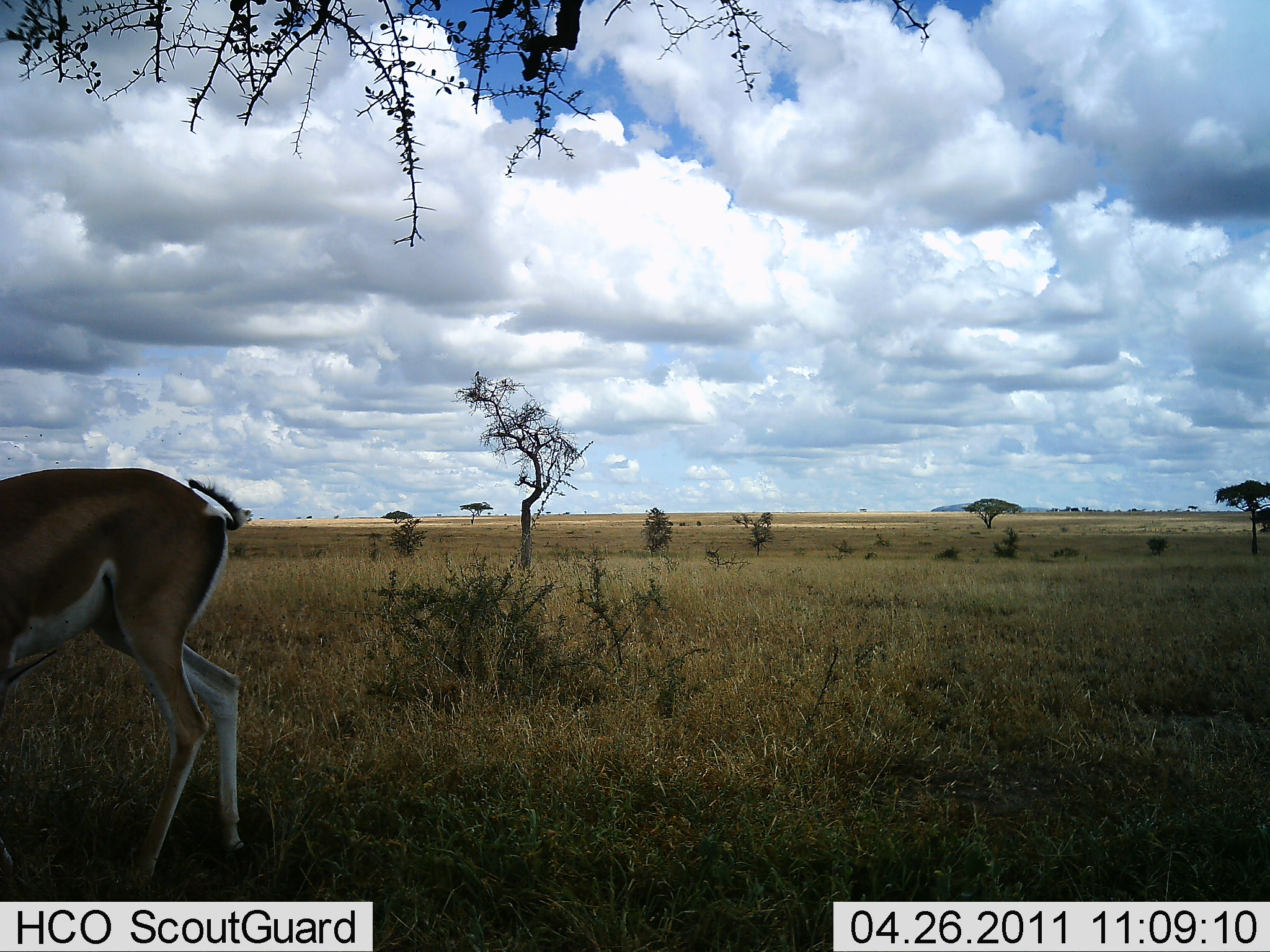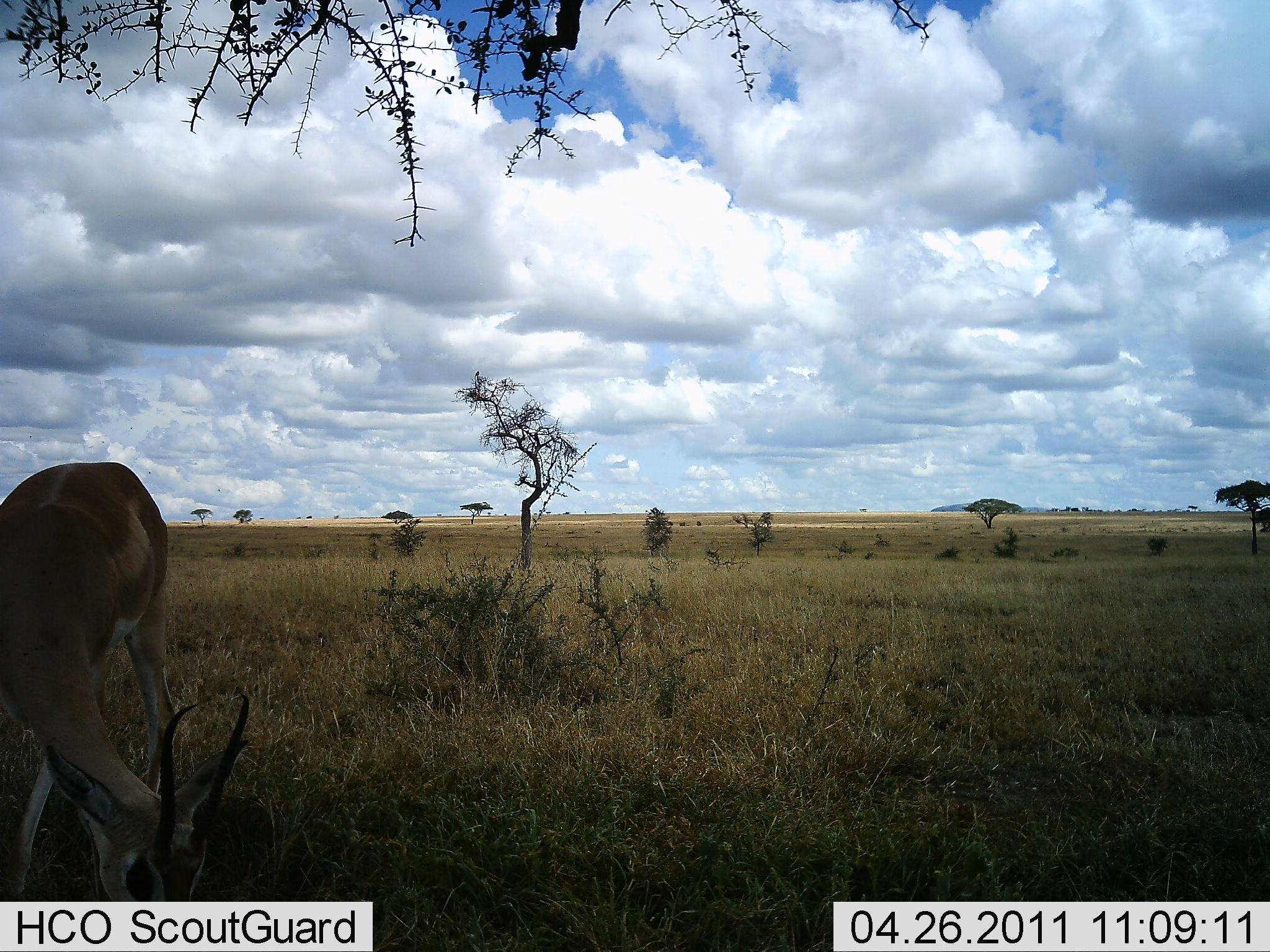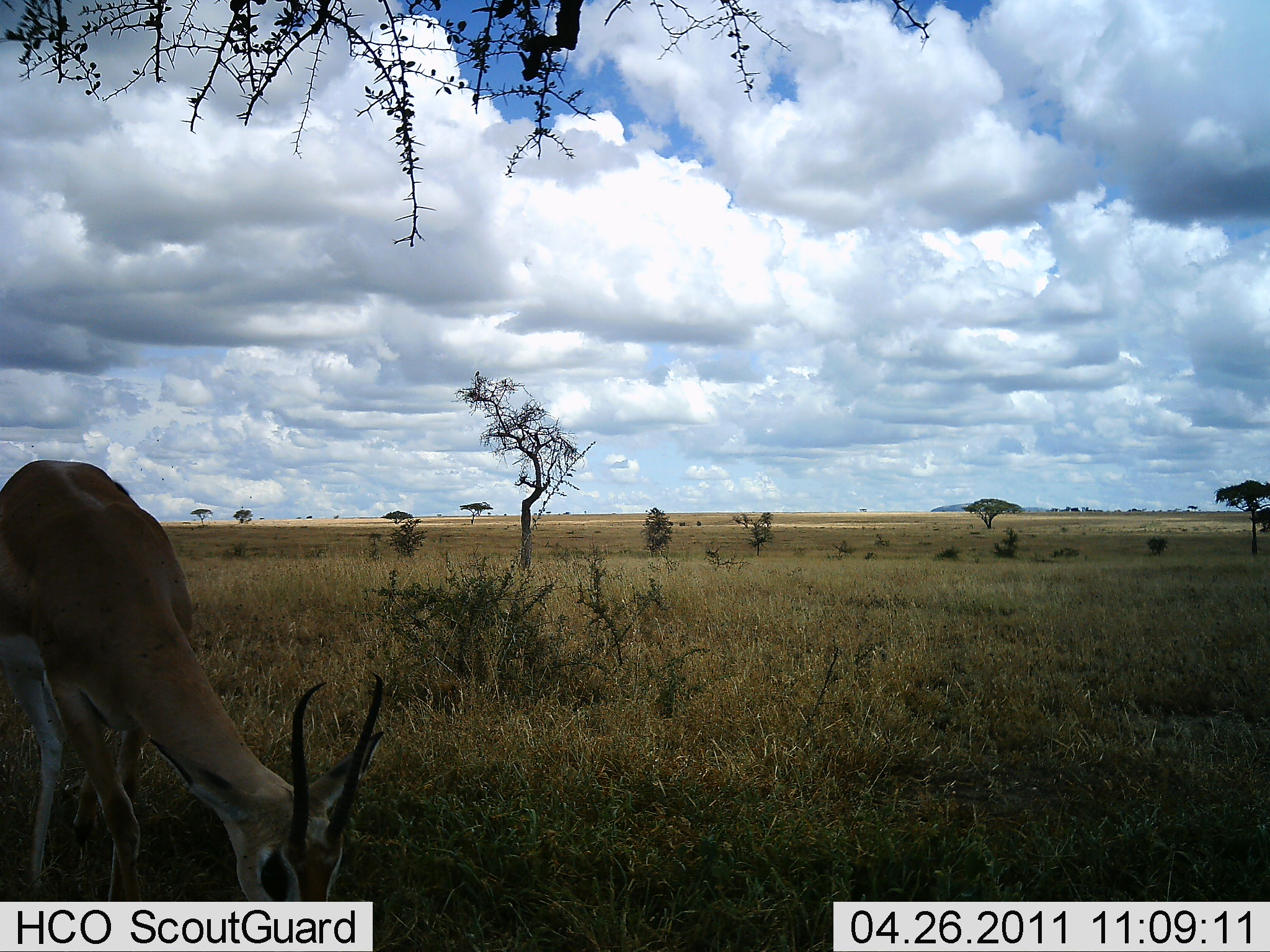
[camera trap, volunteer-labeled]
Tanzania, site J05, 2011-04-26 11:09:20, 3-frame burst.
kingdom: Animalia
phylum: Chordata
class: Mammalia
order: Artiodactyla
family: Bovidae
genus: Nanger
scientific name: Nanger granti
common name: grant's gazelle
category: gazellegrants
Gazellegrants (grant's gazelle) (Nanger granti), count 1. Behavior (volunteer vote fractions): standing 17%, resting 0%, moving 17%, interacting 0%. Young present (vote fraction): 0%. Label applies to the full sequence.